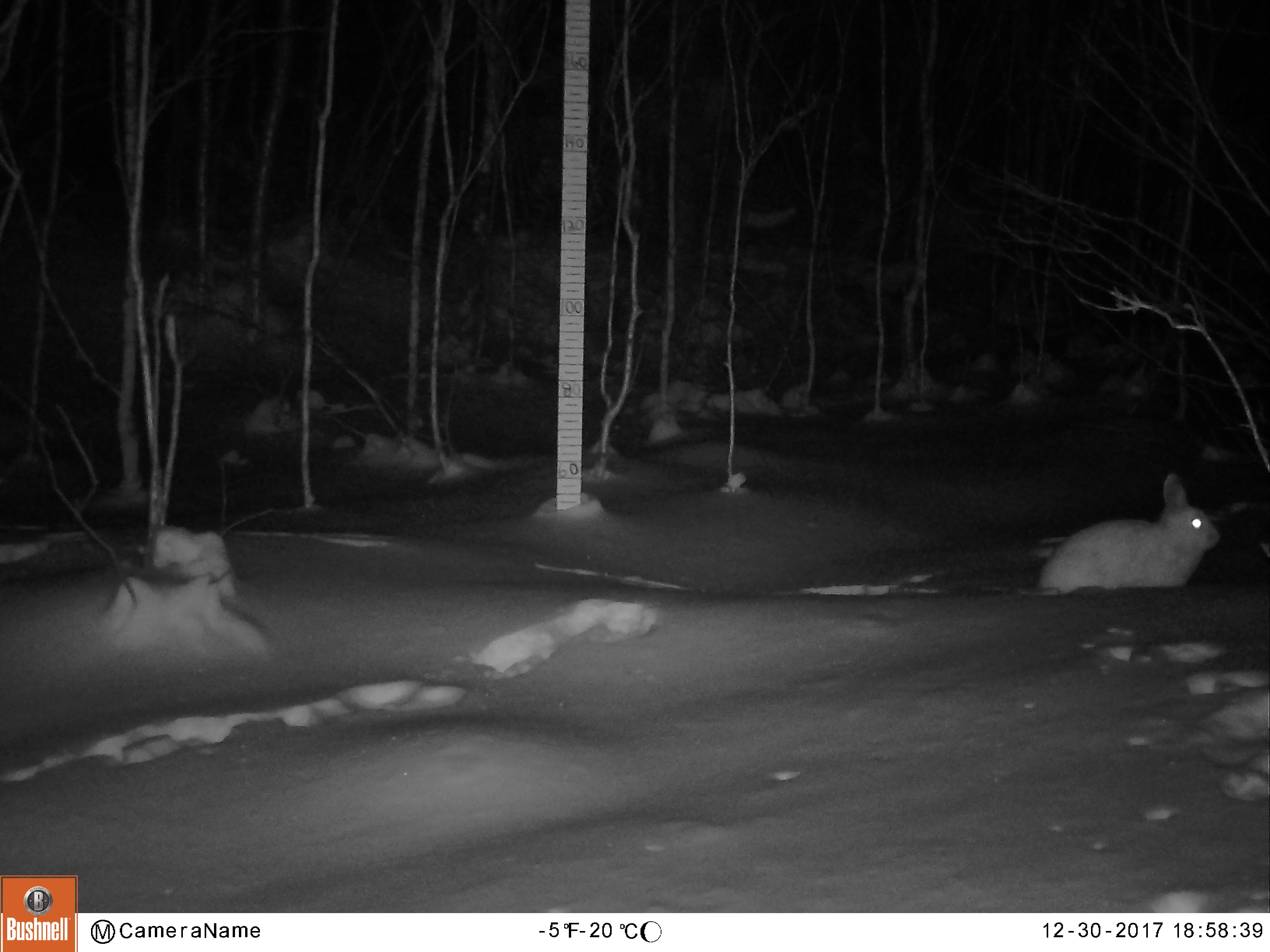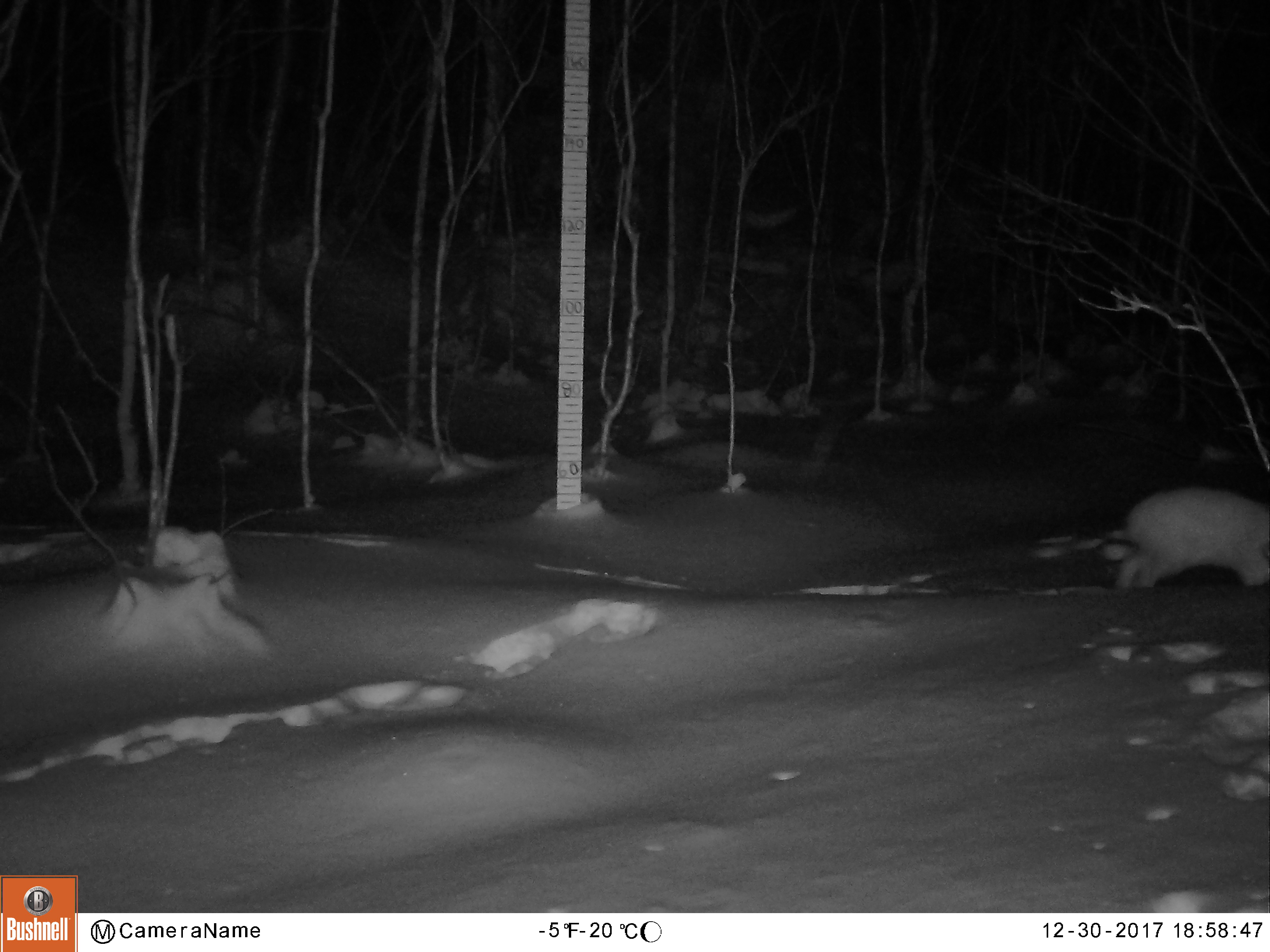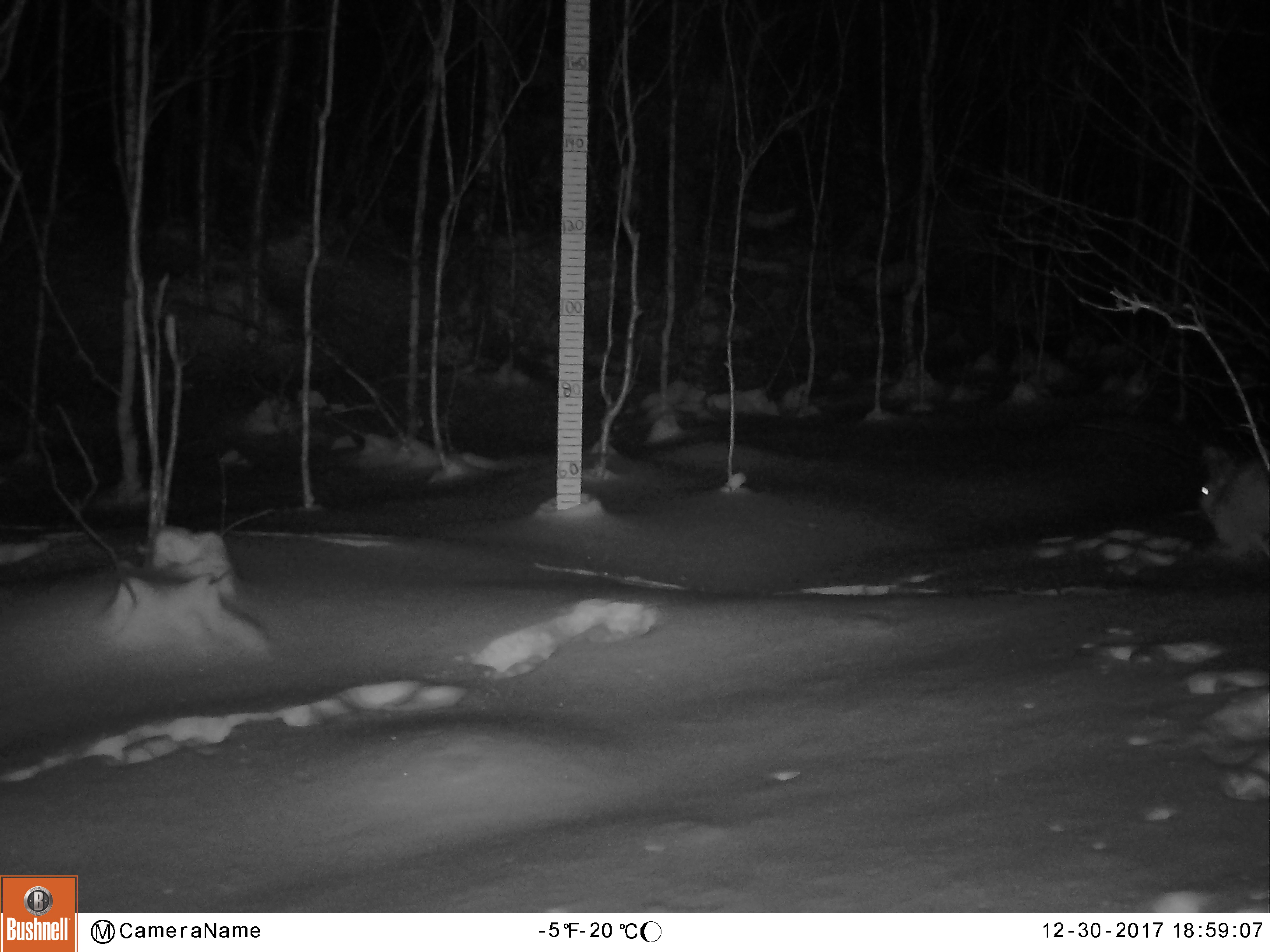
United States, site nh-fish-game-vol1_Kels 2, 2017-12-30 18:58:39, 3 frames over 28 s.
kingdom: Animalia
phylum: Chordata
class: Mammalia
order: Lagomorpha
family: Leporidae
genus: Lepus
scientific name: Lepus americanus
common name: snowshoe hare